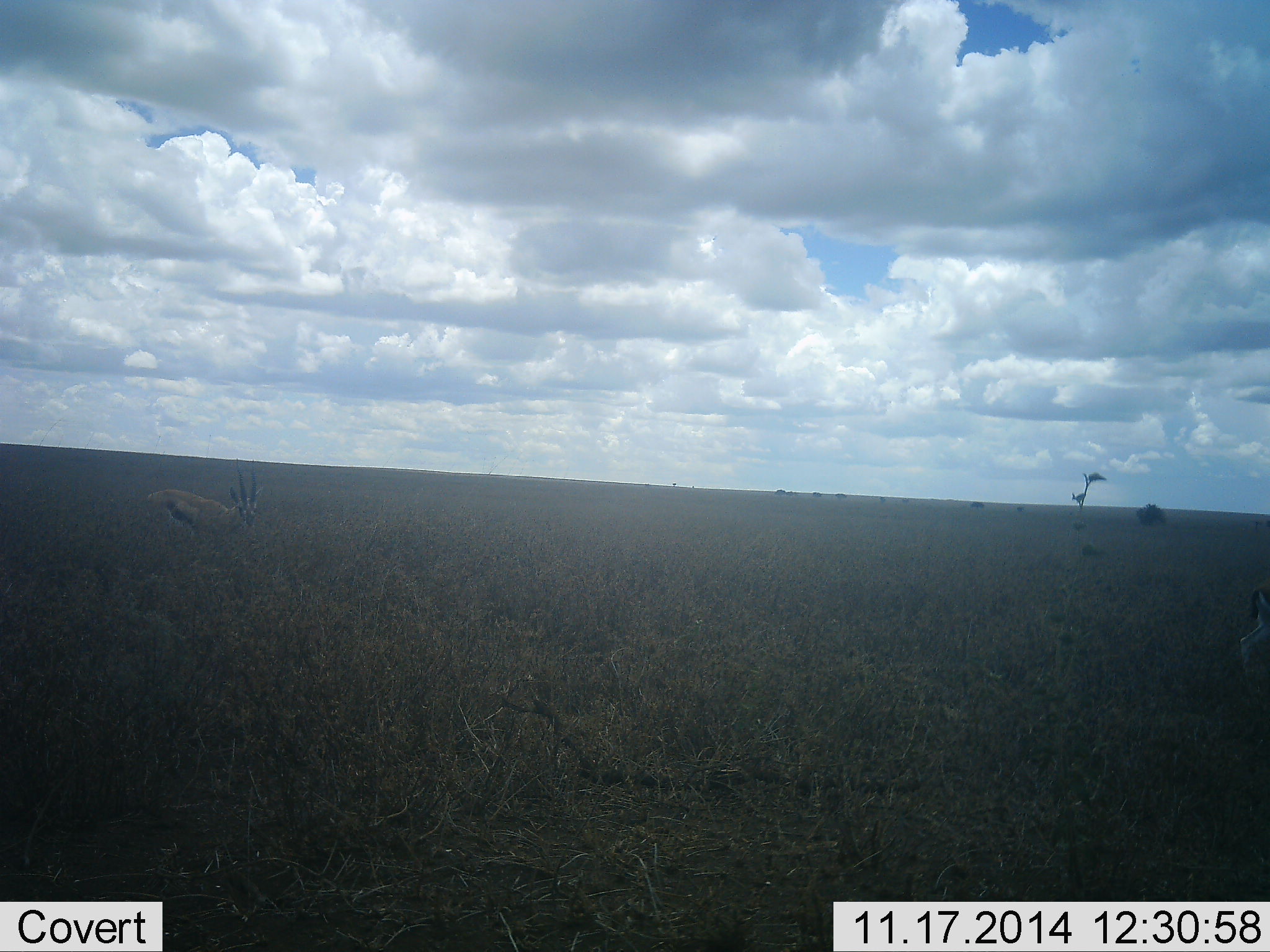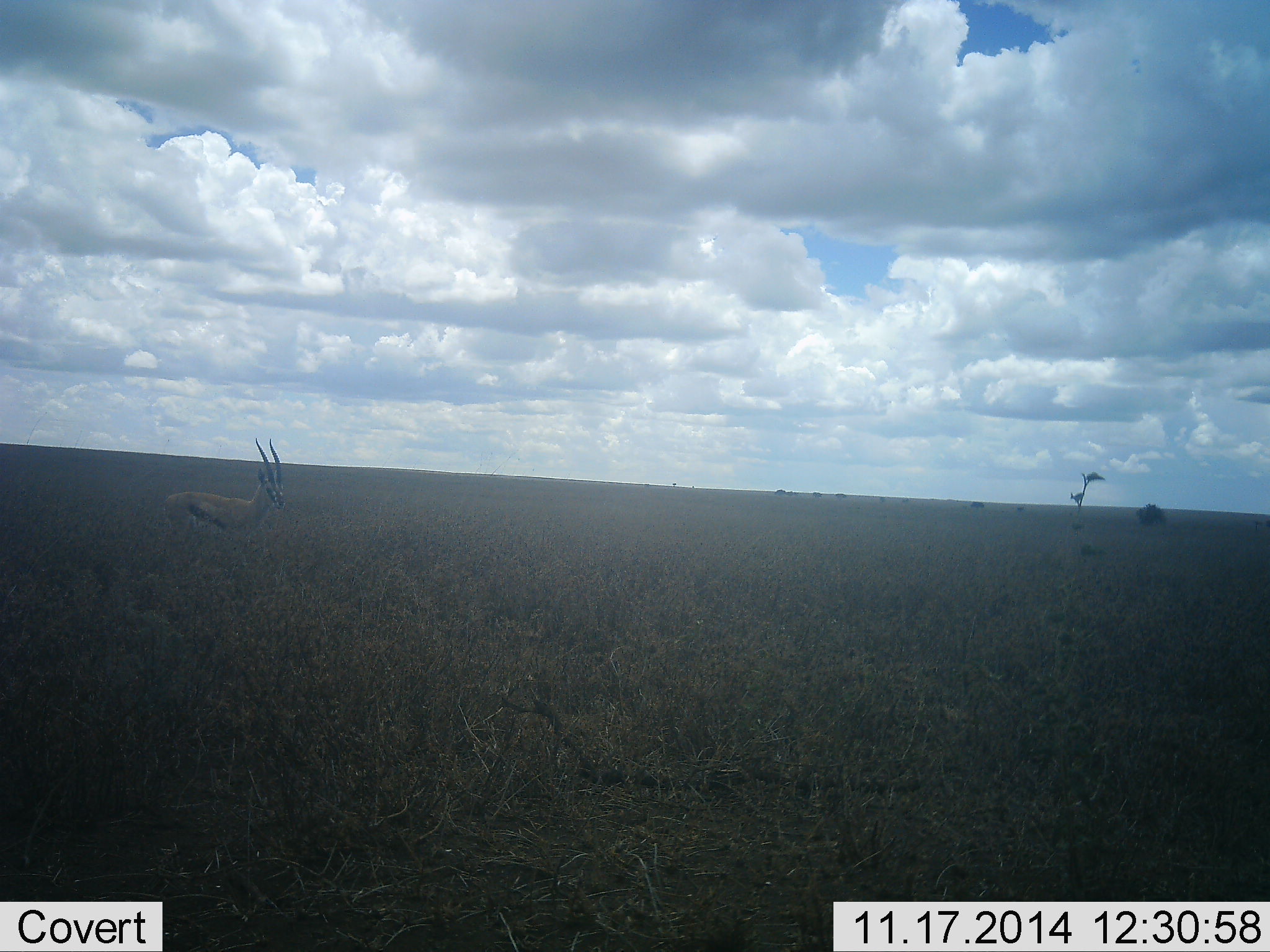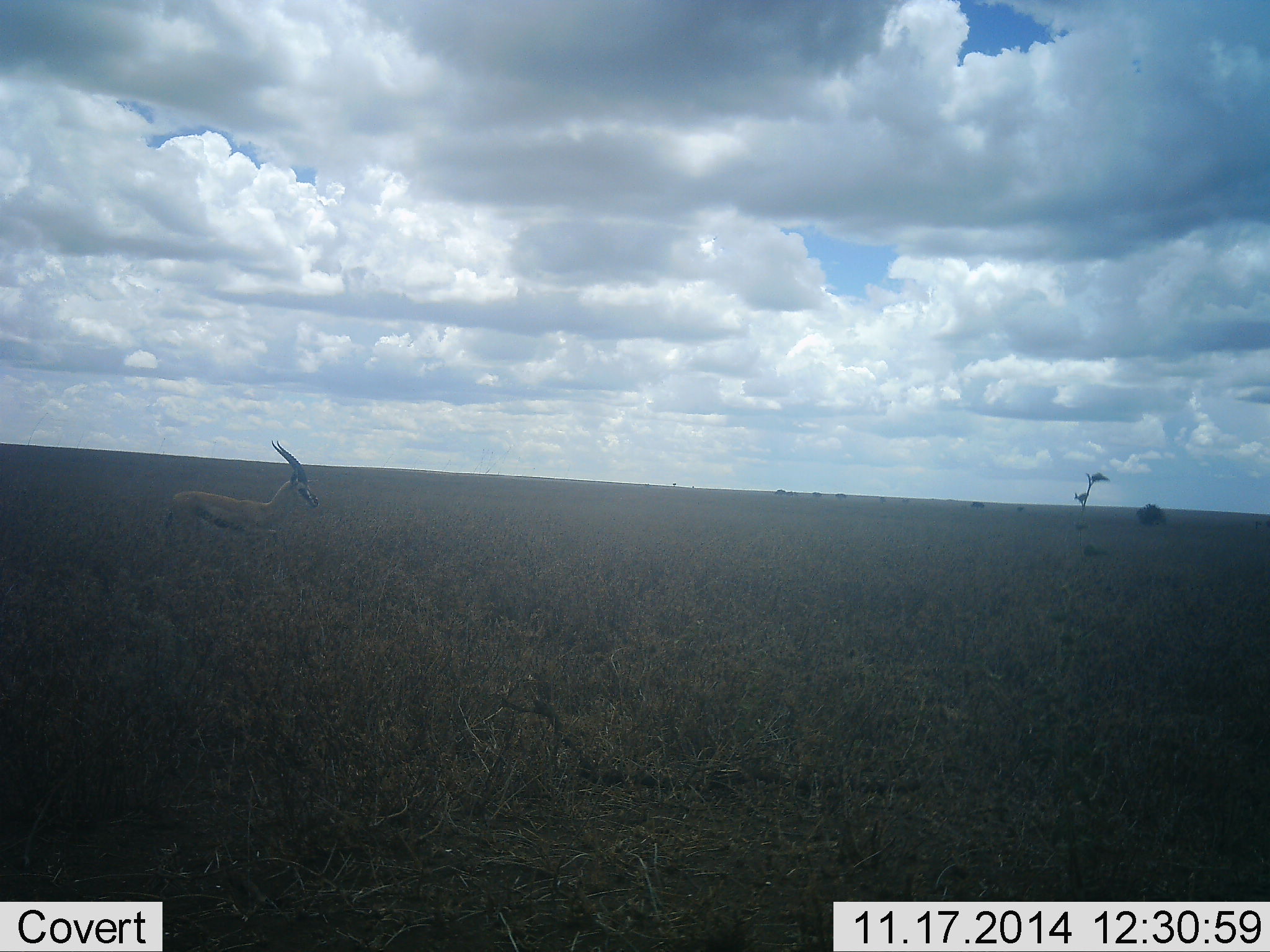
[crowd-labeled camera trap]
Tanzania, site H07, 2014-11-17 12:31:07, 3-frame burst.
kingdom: Animalia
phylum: Chordata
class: Mammalia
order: Artiodactyla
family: Bovidae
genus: Eudorcas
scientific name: Eudorcas thomsonii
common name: thomson's gazelle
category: gazellethomsons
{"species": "gazellethomsons (thomson's gazelle) (Eudorcas thomsonii)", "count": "1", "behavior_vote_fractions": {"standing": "50%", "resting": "0%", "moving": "60%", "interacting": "0%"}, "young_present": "0%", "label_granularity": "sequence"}